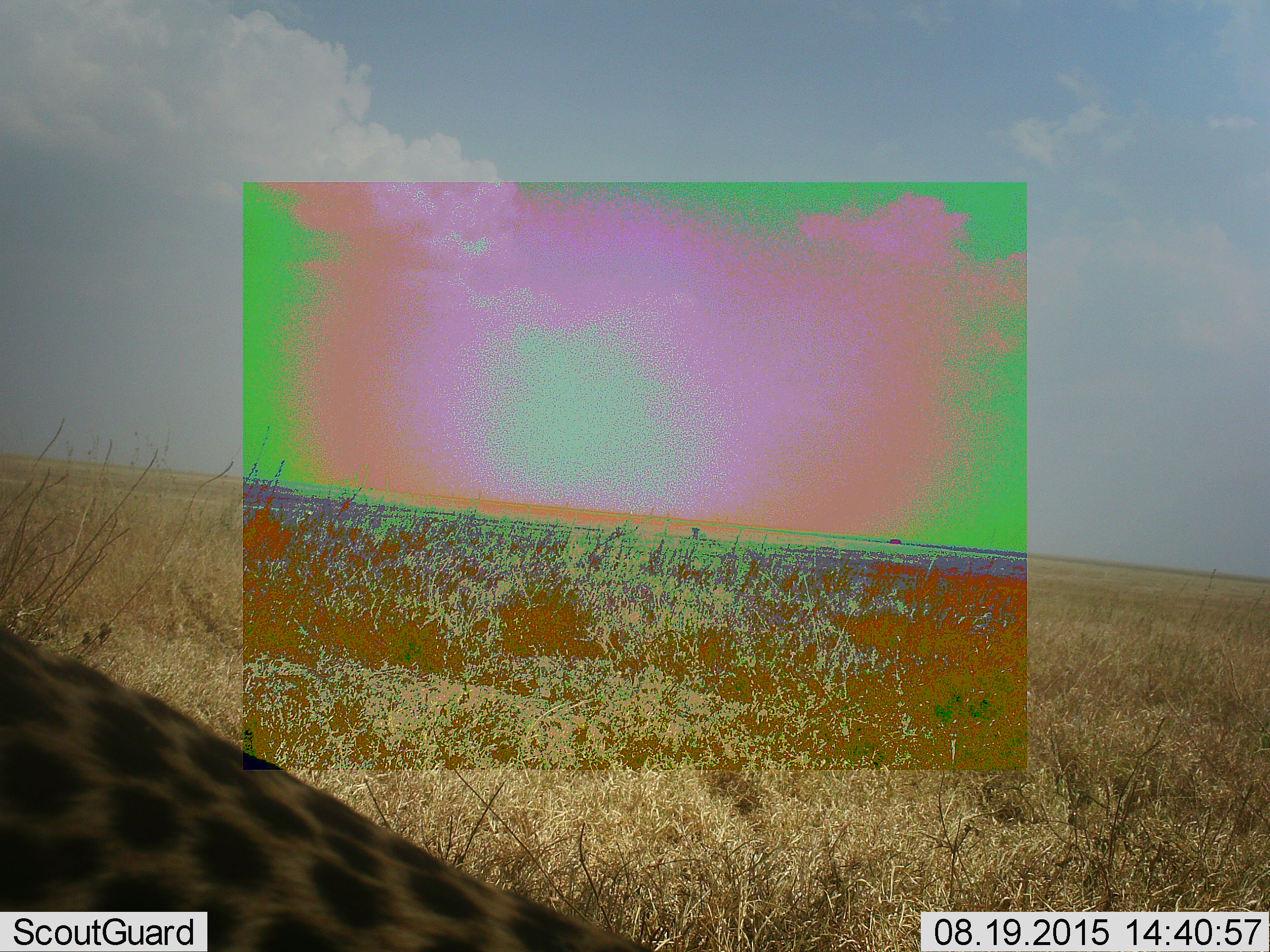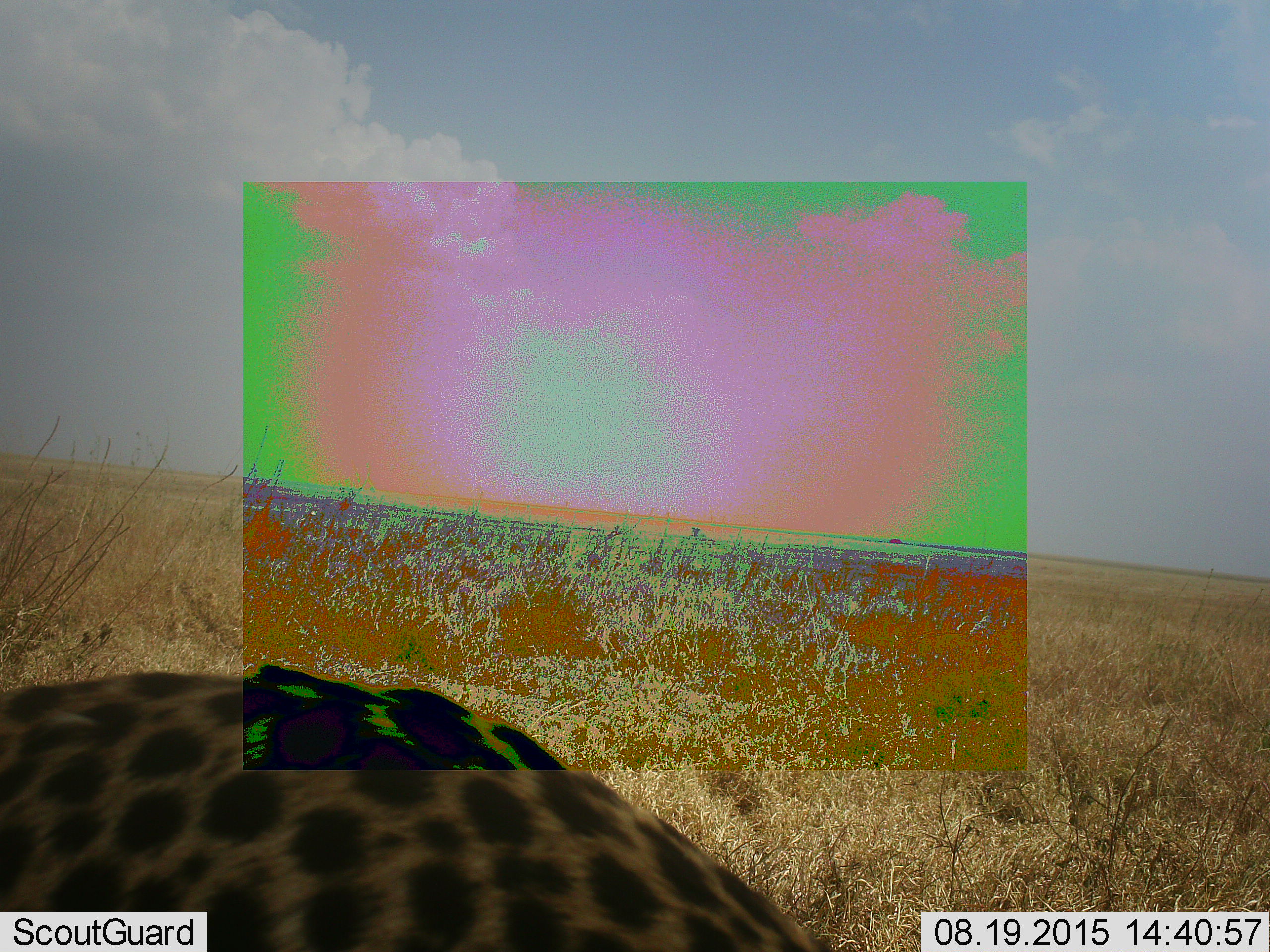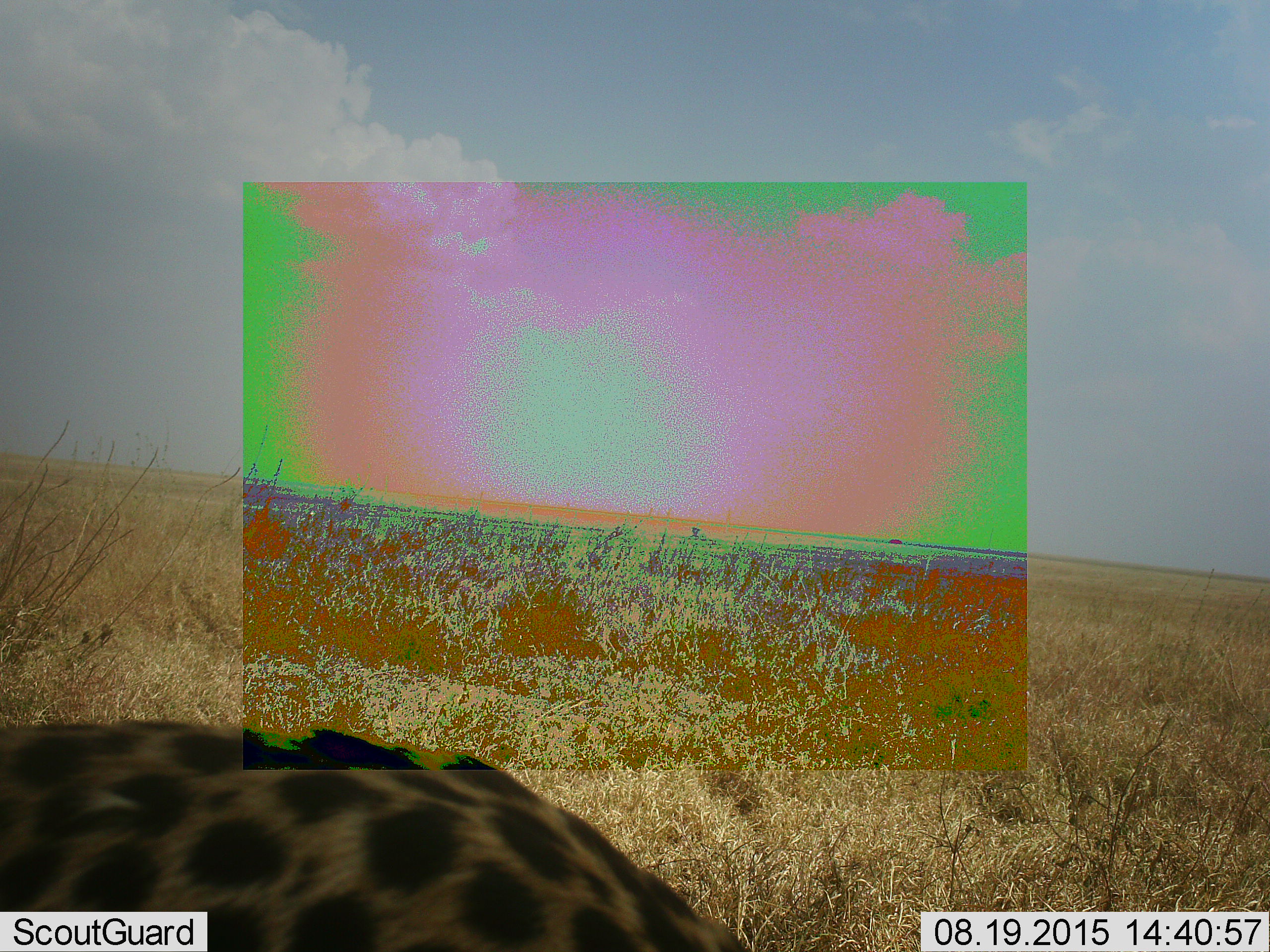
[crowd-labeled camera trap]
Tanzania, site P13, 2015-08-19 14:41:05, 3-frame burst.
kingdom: Animalia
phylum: Chordata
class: Mammalia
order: Carnivora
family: Felidae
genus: Acinonyx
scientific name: Acinonyx jubatus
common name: cheetah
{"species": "cheetah (Acinonyx jubatus)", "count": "1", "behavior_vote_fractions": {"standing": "20%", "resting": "20%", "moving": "60%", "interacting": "20%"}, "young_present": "0%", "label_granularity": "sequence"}